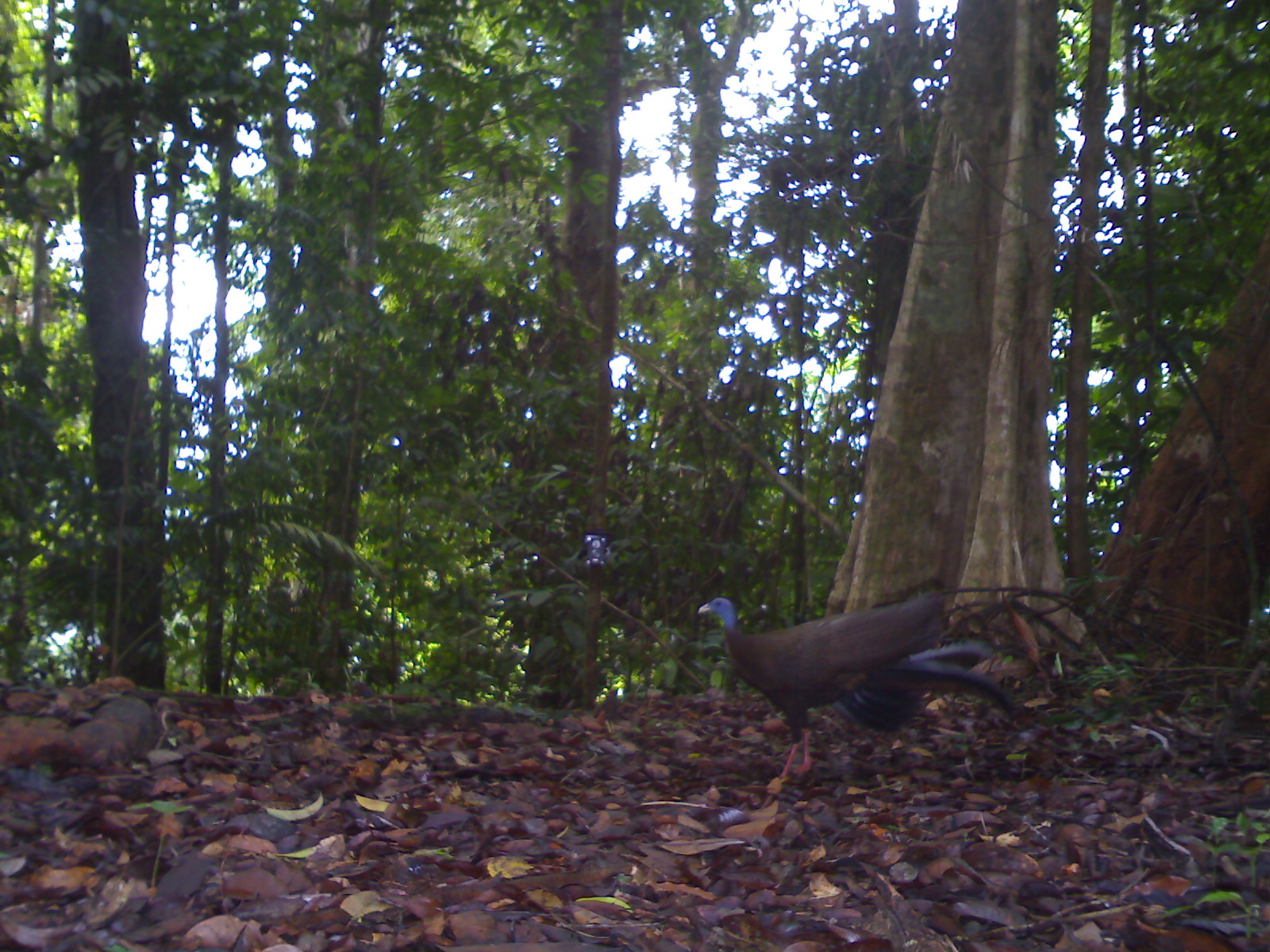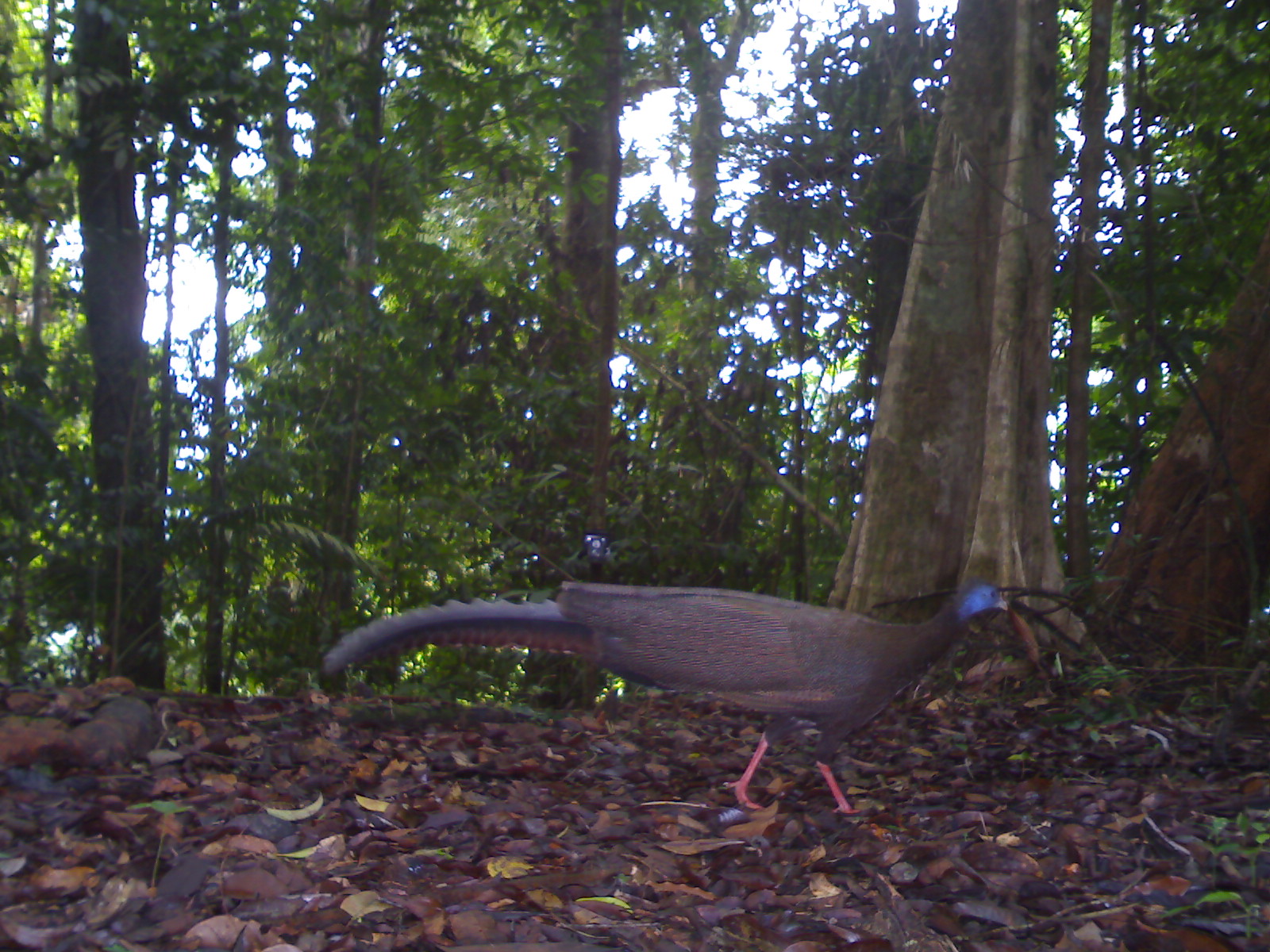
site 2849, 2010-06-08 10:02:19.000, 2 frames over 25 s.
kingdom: Animalia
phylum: Chordata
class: Aves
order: Galliformes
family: Phasianidae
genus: Argusianus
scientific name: Argusianus argus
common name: great argus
Argusianus argus (great argus), count 1.